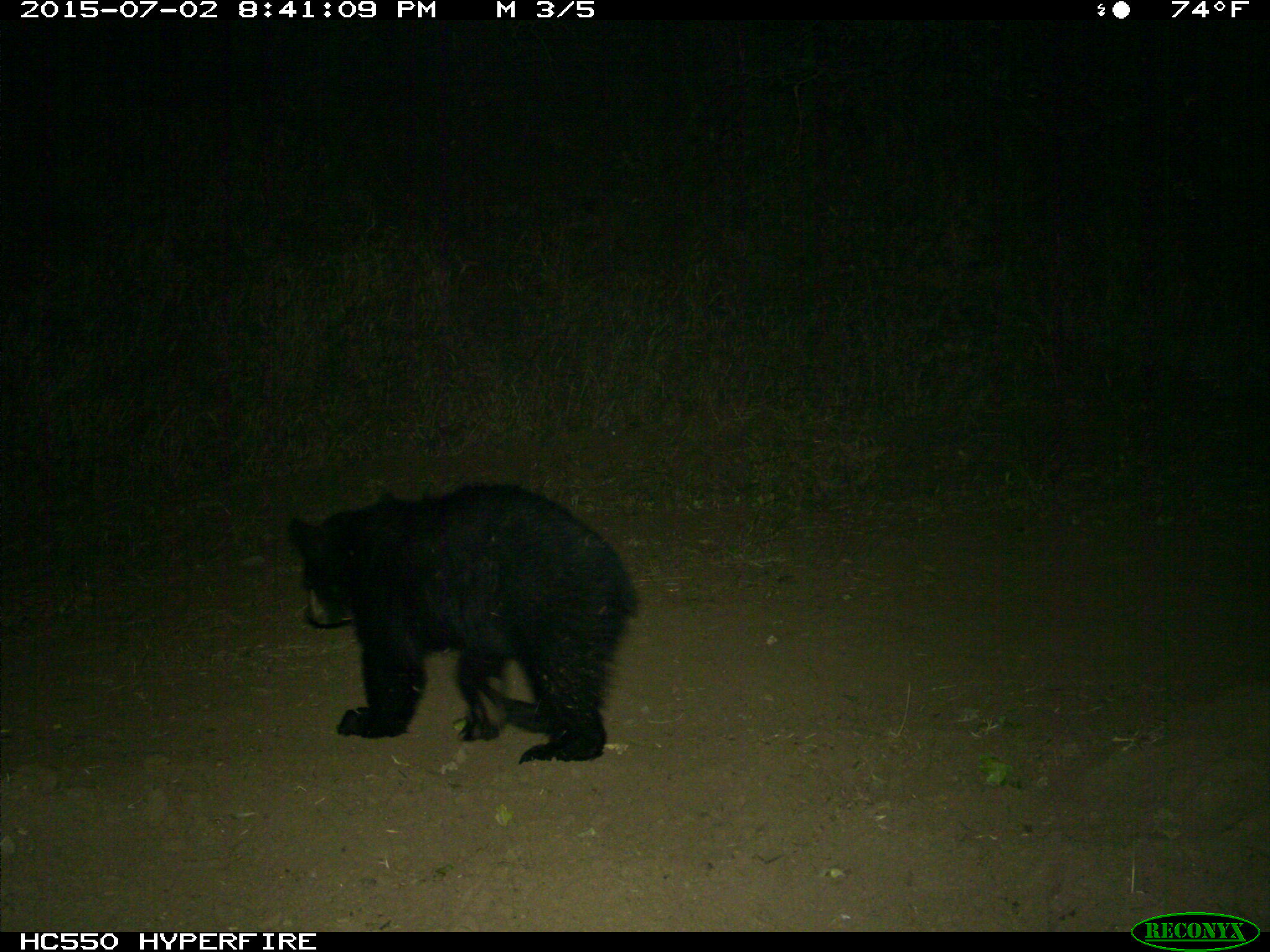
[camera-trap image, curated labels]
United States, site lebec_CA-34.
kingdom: Animalia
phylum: Chordata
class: Mammalia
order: Carnivora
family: Ursidae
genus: Ursus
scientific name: Ursus americanus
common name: american black bear